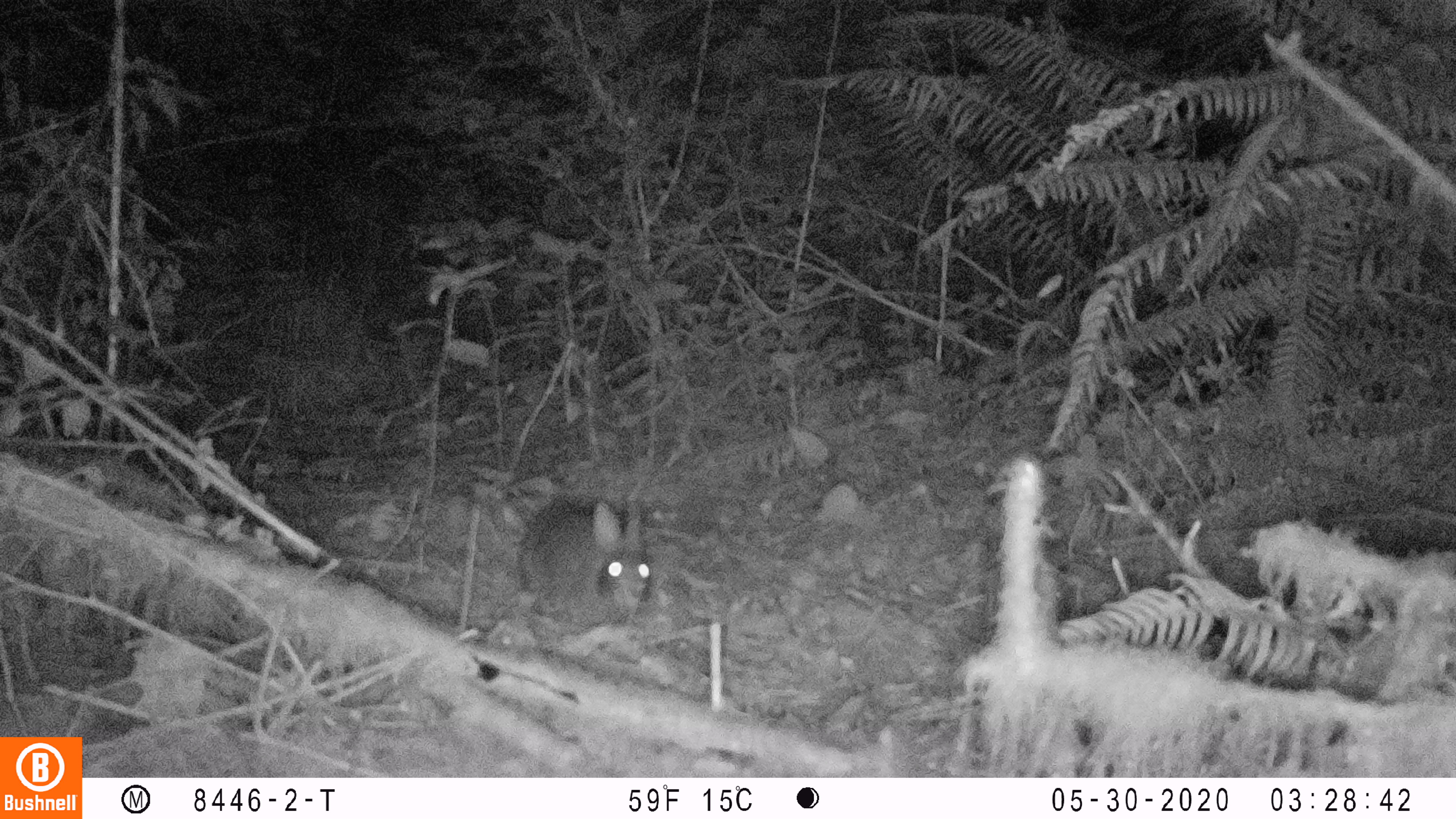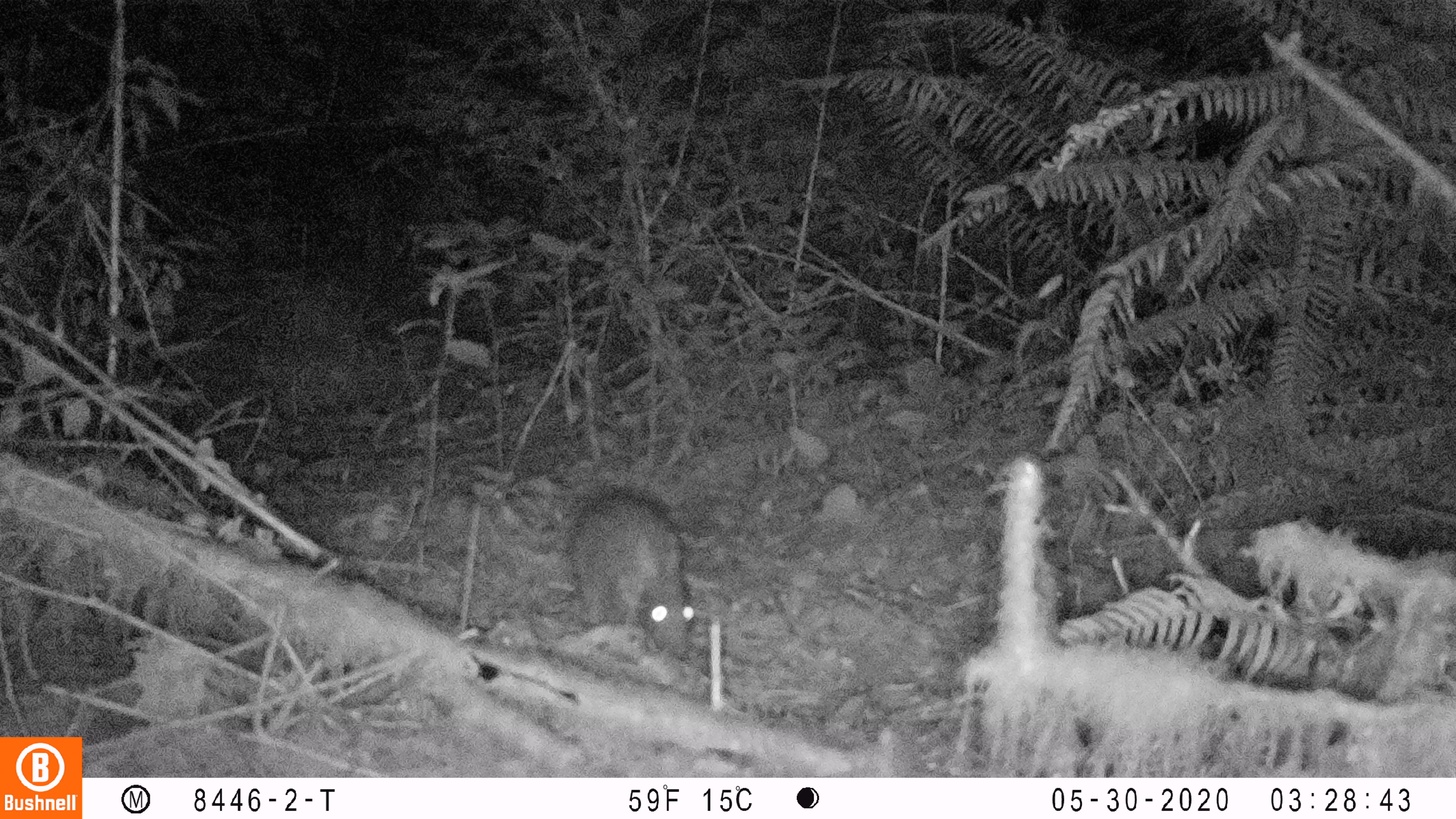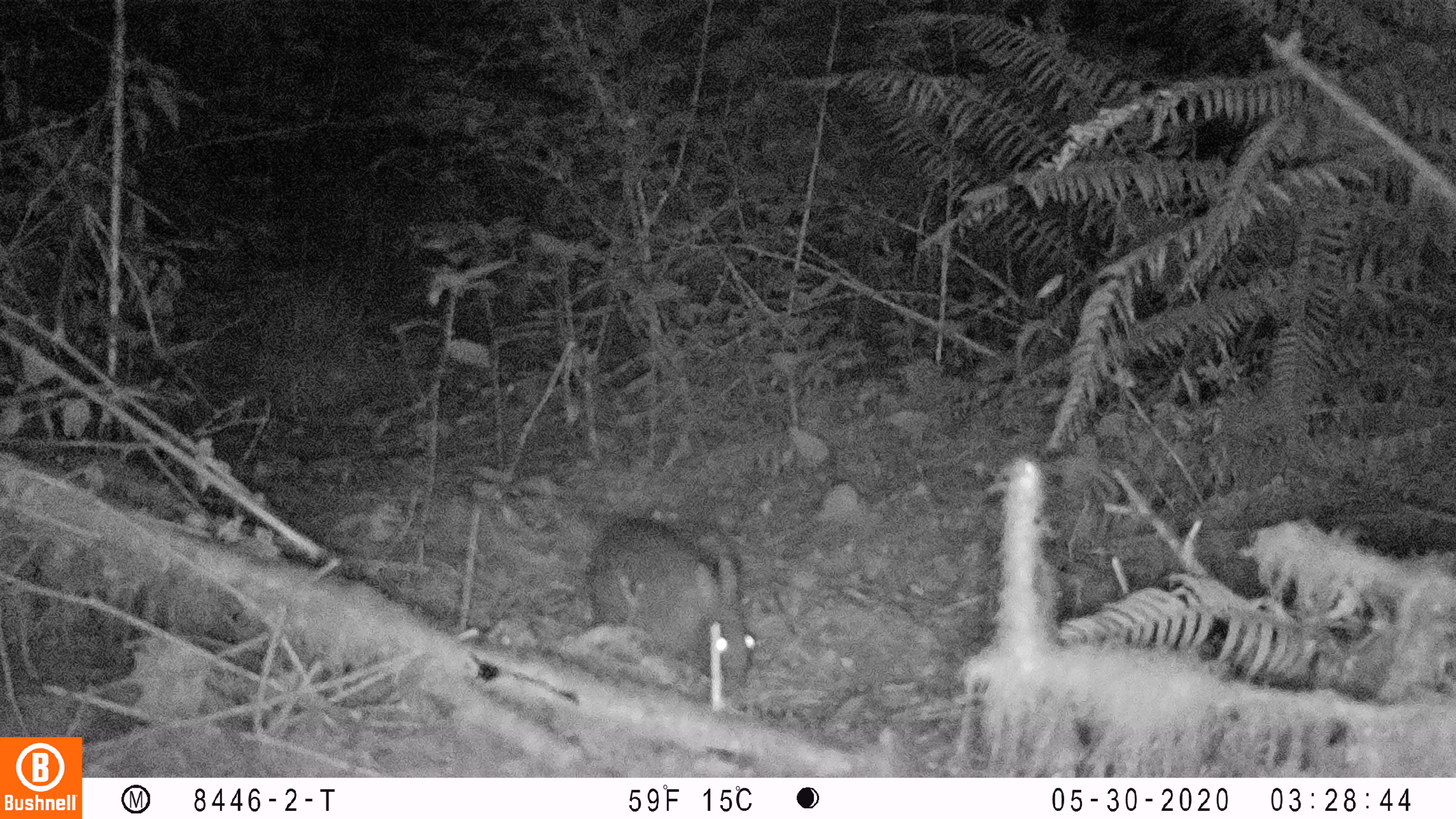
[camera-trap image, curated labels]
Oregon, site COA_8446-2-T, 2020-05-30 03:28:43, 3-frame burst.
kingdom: Animalia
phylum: Chordata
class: Mammalia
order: Lagomorpha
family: Leporidae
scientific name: Leporidae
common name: hares and rabbits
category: leporidae family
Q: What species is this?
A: Leporidae family (hares and rabbits) (Leporidae).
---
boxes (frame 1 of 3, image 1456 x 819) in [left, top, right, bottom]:
leporidae family: [514, 493, 655, 637]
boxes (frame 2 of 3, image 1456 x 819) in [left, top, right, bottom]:
leporidae family: [565, 486, 693, 663]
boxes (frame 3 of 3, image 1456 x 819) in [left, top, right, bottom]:
leporidae family: [582, 511, 756, 690]